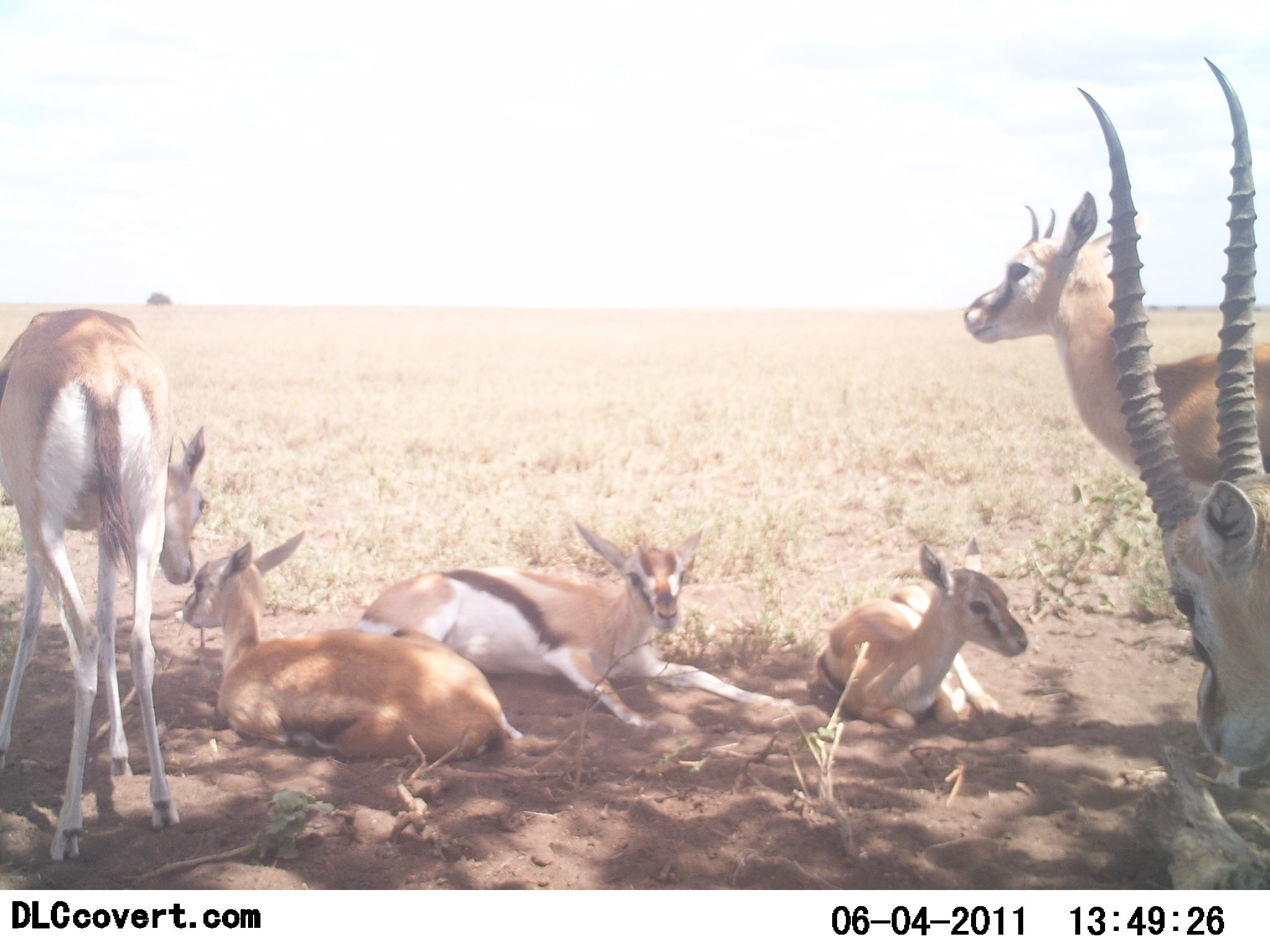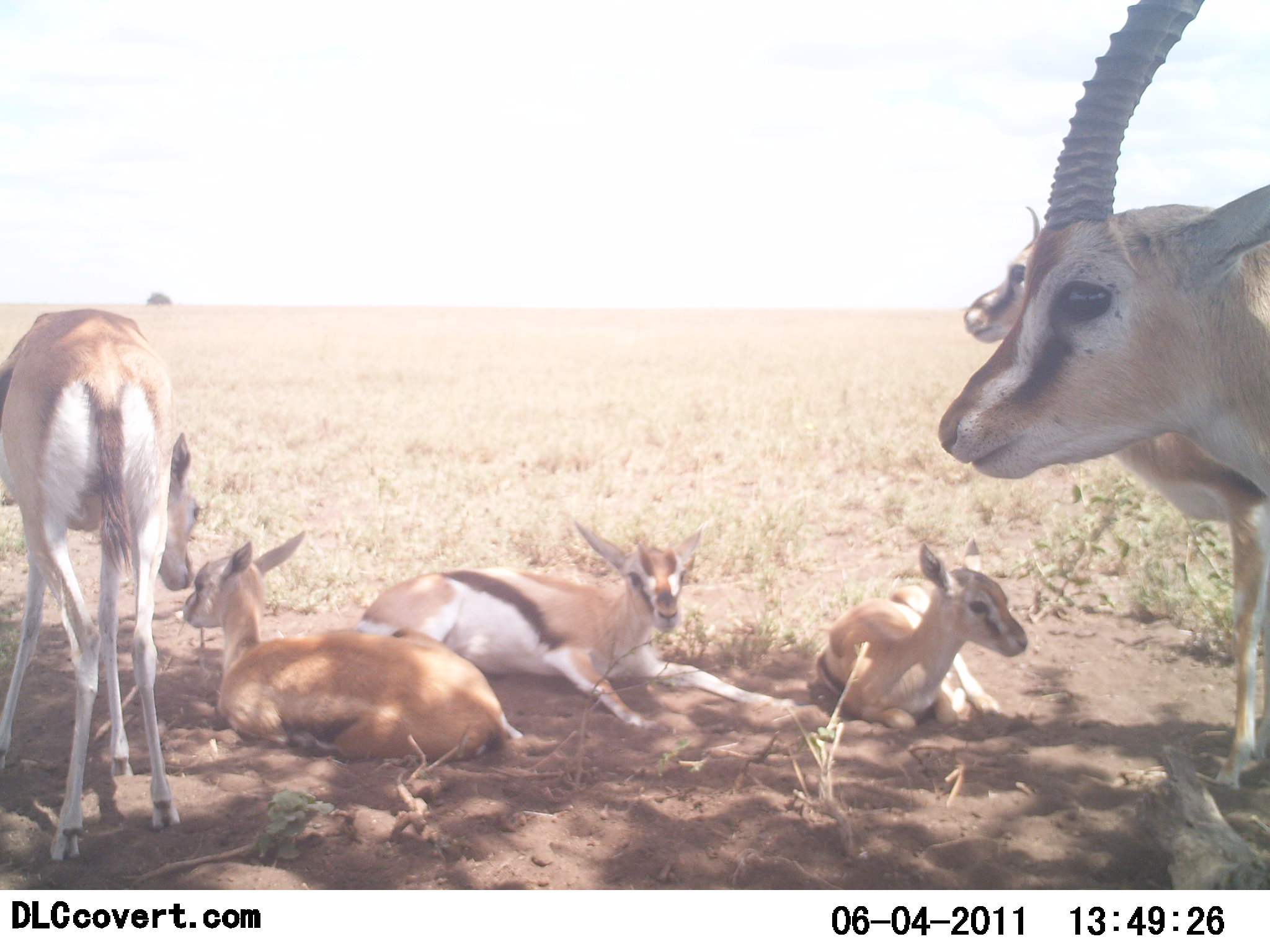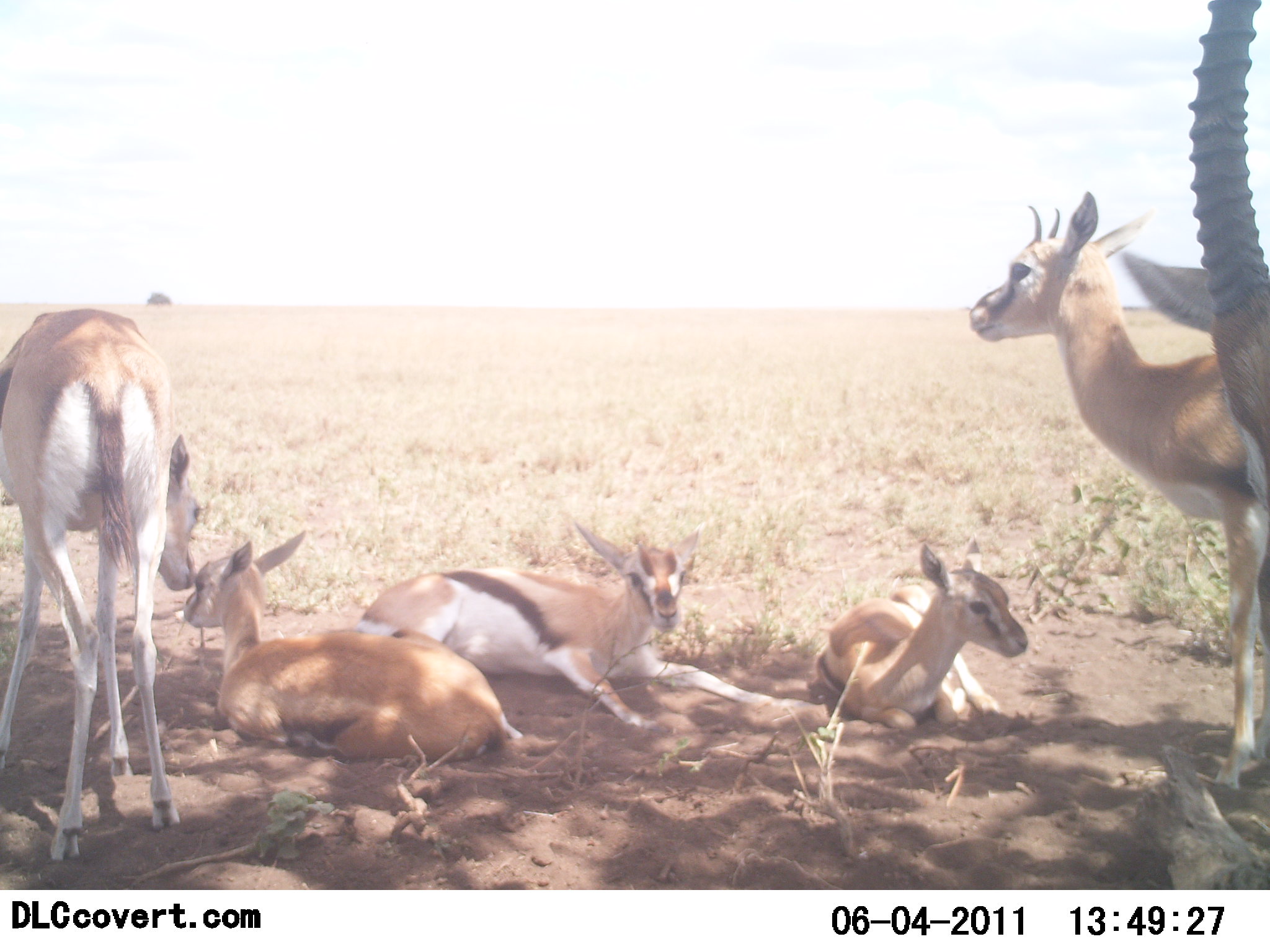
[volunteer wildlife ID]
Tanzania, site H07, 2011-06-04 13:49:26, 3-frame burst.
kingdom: Animalia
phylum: Chordata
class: Mammalia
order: Artiodactyla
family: Bovidae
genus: Eudorcas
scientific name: Eudorcas thomsonii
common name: thomson's gazelle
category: gazellethomsons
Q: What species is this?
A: Gazellethomsons (thomson's gazelle) (Eudorcas thomsonii).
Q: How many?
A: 6.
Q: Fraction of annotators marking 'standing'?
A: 92%.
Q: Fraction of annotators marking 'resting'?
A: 100%.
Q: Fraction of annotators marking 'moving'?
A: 8%.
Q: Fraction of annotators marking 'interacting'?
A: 54%.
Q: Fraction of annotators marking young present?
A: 46%.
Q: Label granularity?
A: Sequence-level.